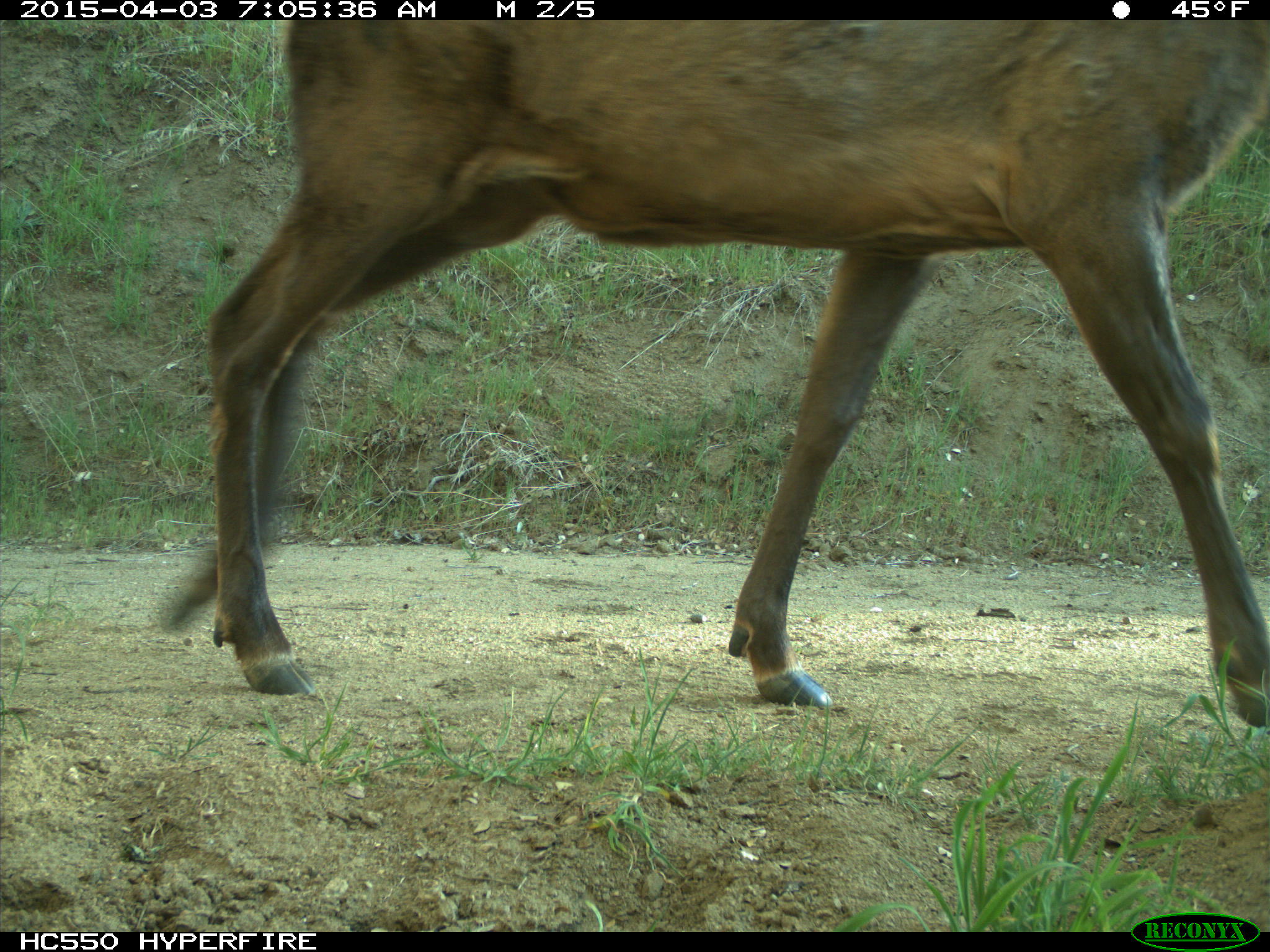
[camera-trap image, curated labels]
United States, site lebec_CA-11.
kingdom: Animalia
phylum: Chordata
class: Mammalia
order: Artiodactyla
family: Cervidae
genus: Cervus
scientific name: Cervus canadensis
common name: elk